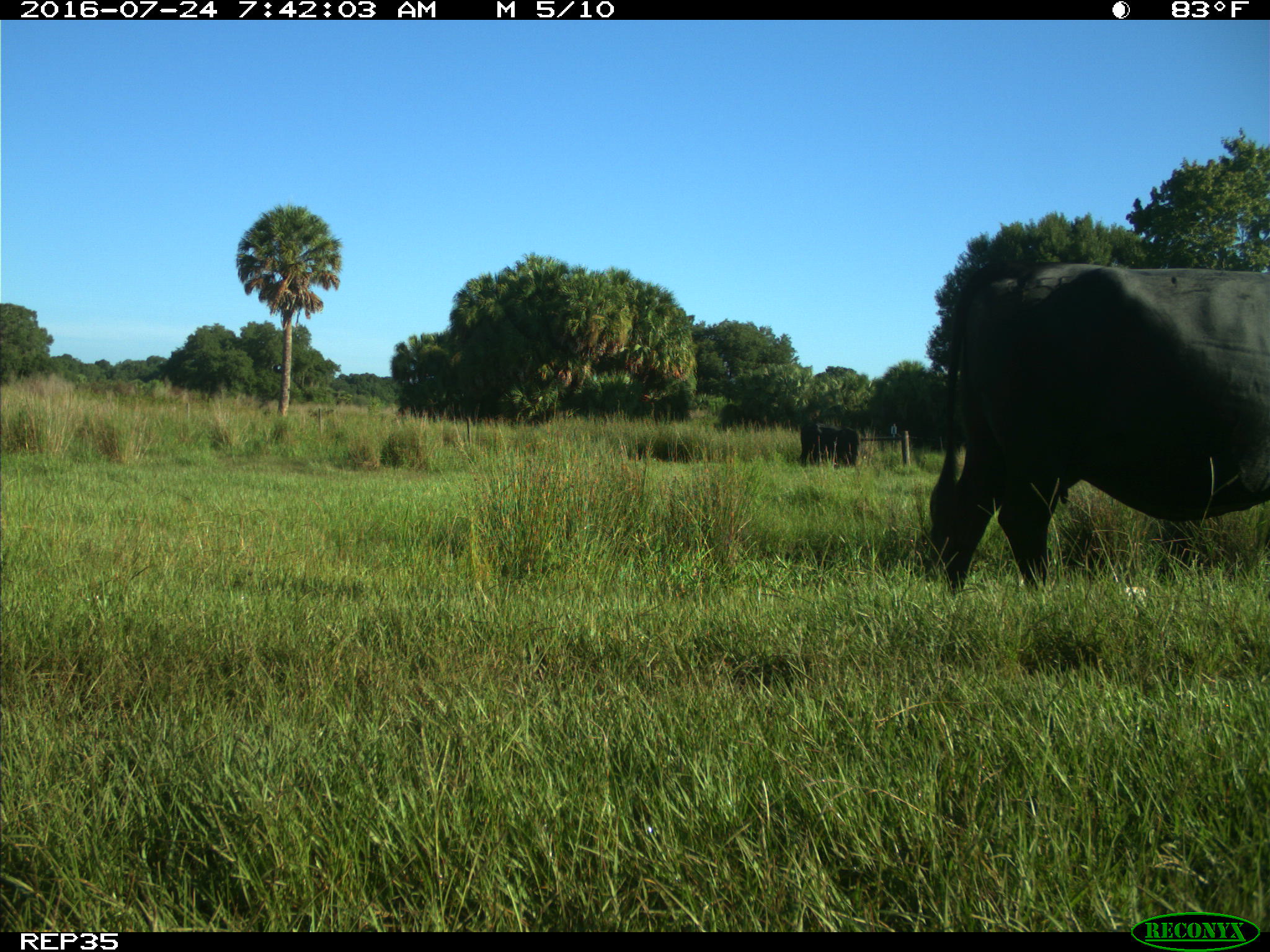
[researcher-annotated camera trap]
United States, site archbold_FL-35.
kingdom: Animalia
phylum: Chordata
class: Mammalia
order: Artiodactyla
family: Bovidae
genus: Bos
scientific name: Bos taurus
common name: domestic cow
Bos taurus (domestic cow).